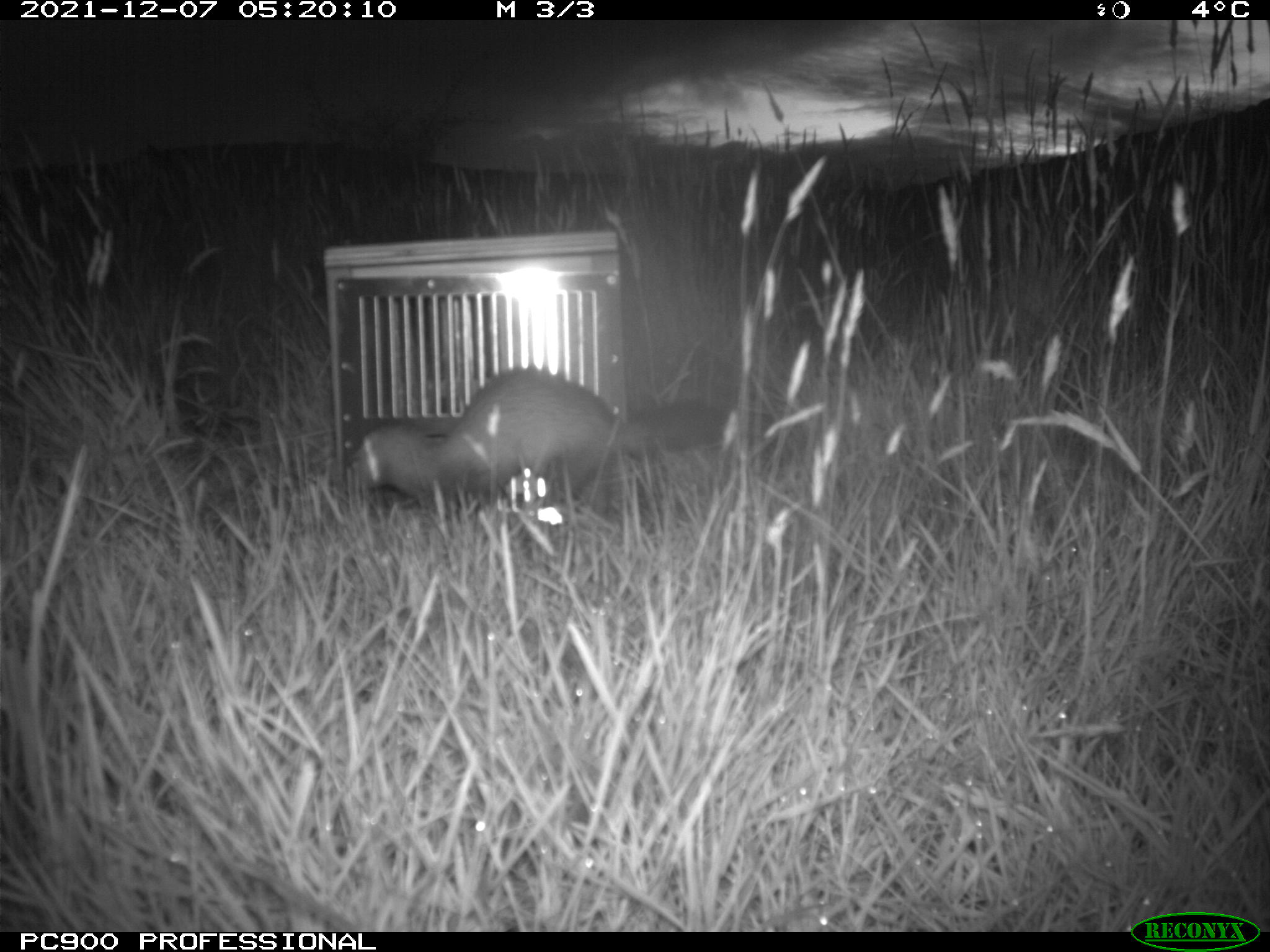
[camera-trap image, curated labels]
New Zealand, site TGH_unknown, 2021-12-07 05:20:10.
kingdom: Animalia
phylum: Chordata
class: Mammalia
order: Carnivora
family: Mustelidae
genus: Mustela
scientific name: Mustela furo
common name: ferret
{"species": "ferret (Mustela furo)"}